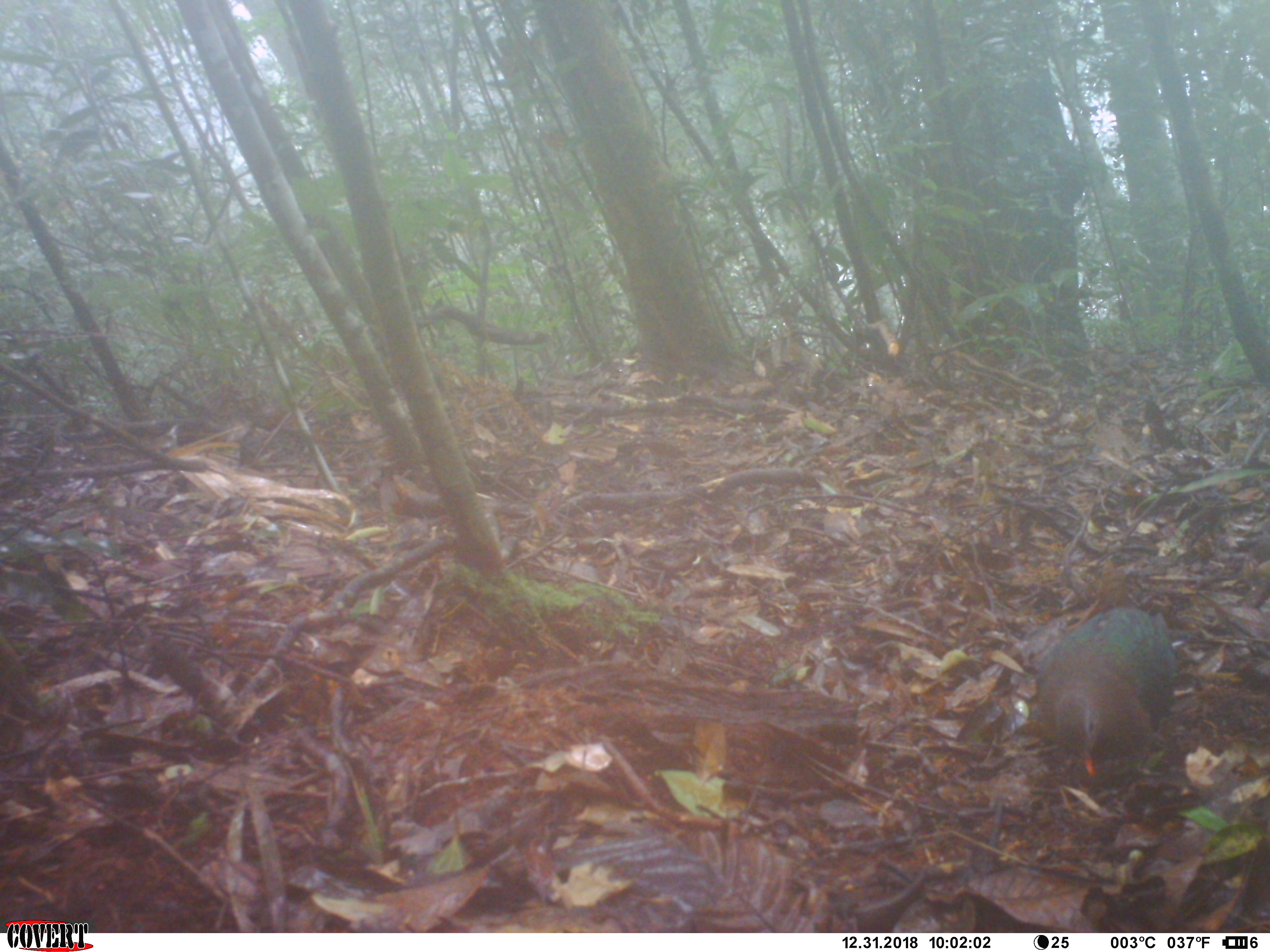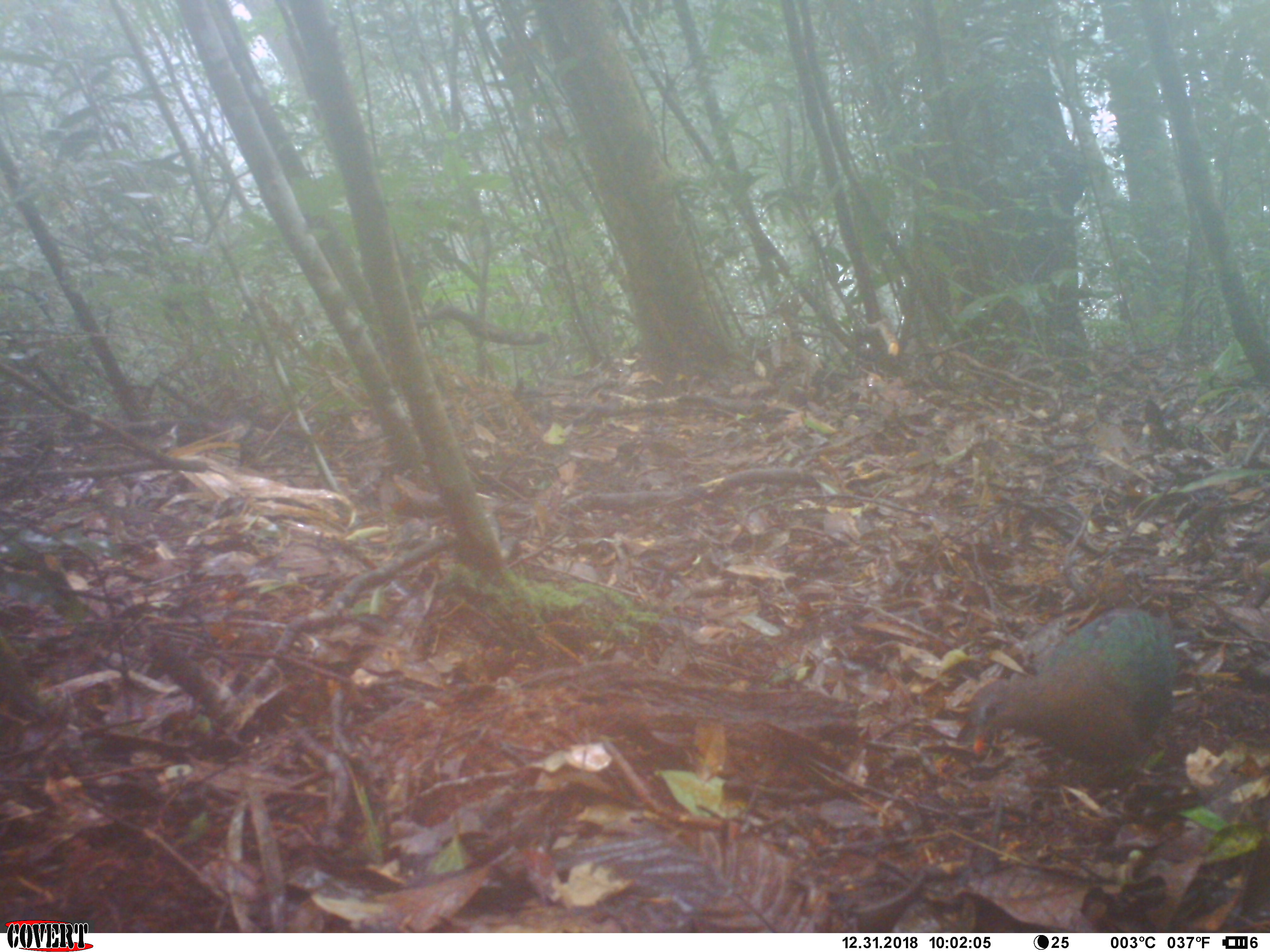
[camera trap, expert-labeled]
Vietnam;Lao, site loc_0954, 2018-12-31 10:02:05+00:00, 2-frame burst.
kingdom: Animalia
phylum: Chordata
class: Aves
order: Columbiformes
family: Columbidae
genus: Chalcophaps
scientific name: Chalcophaps indica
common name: emerald dove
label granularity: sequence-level